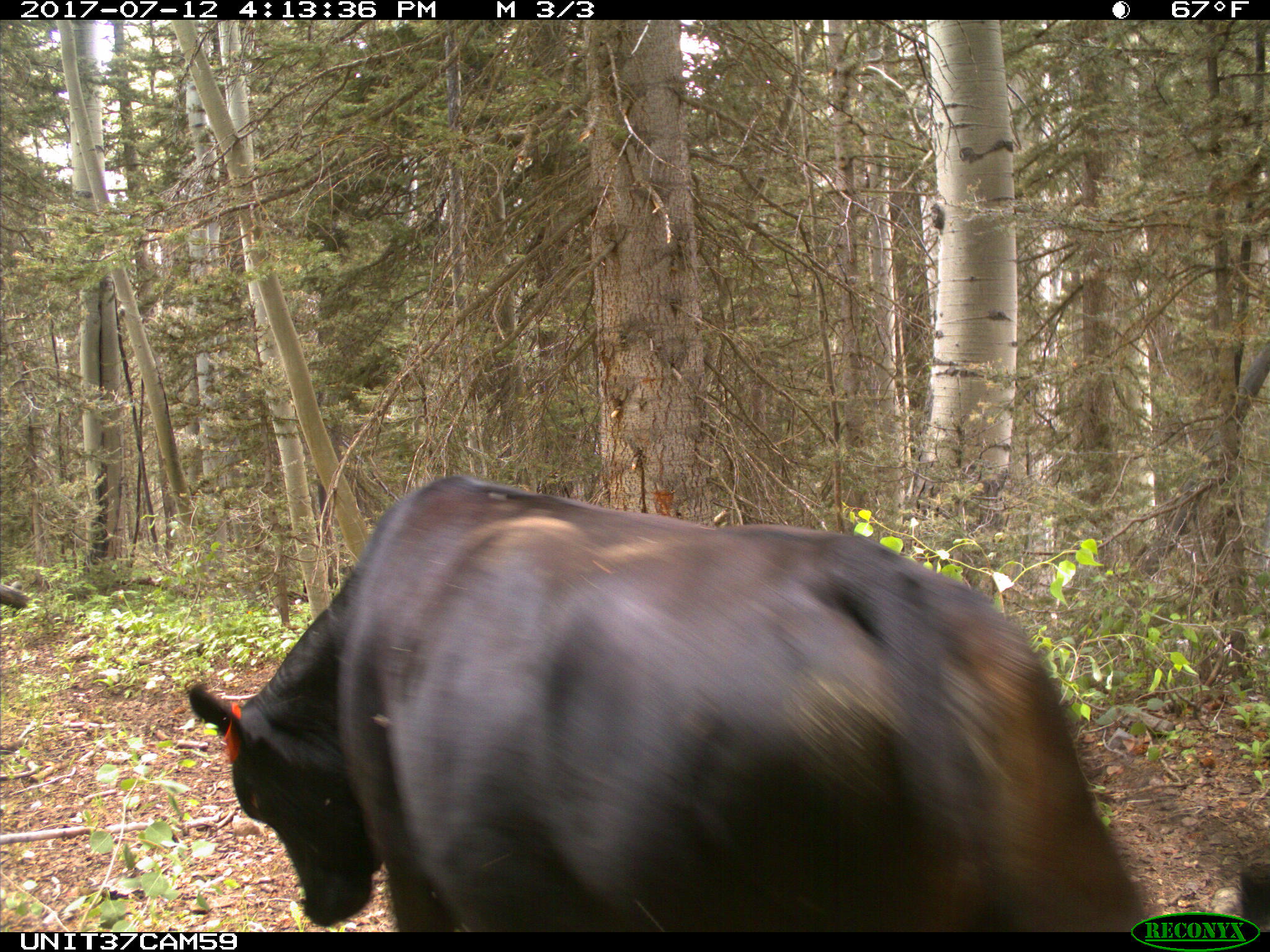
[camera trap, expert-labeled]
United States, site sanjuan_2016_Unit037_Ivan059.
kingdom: Animalia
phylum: Chordata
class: Mammalia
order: Artiodactyla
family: Bovidae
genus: Bos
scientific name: Bos taurus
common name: domestic cow